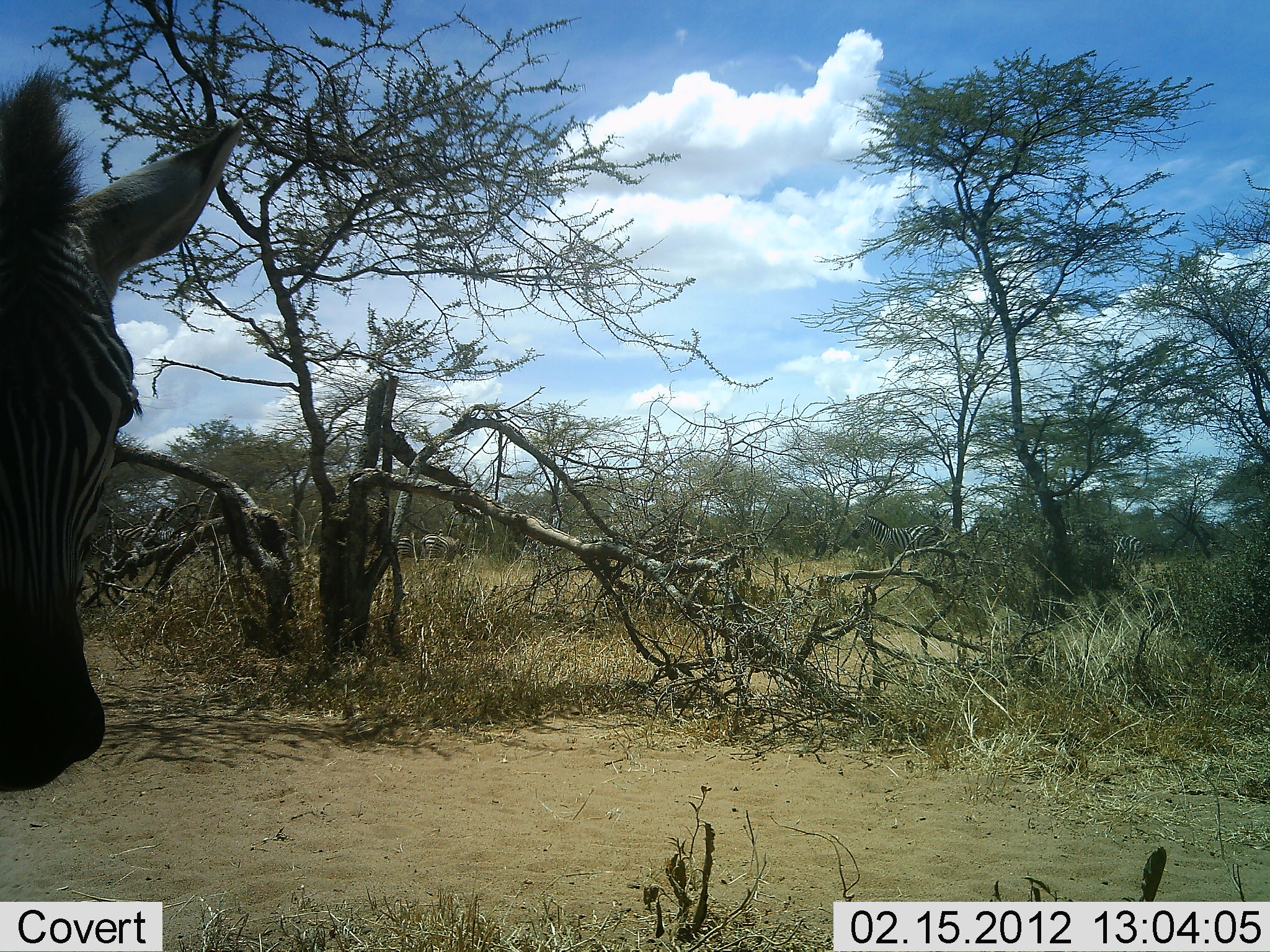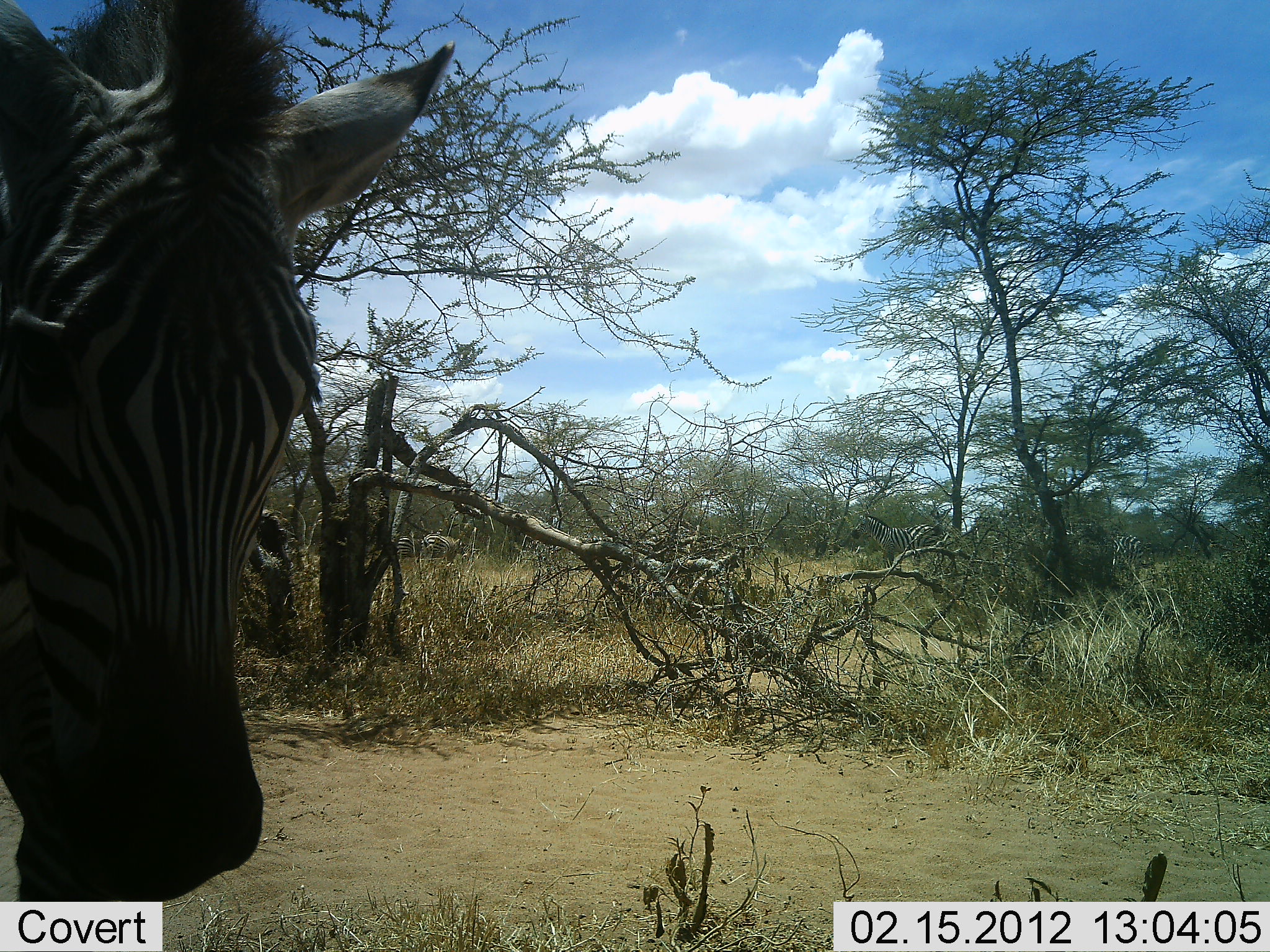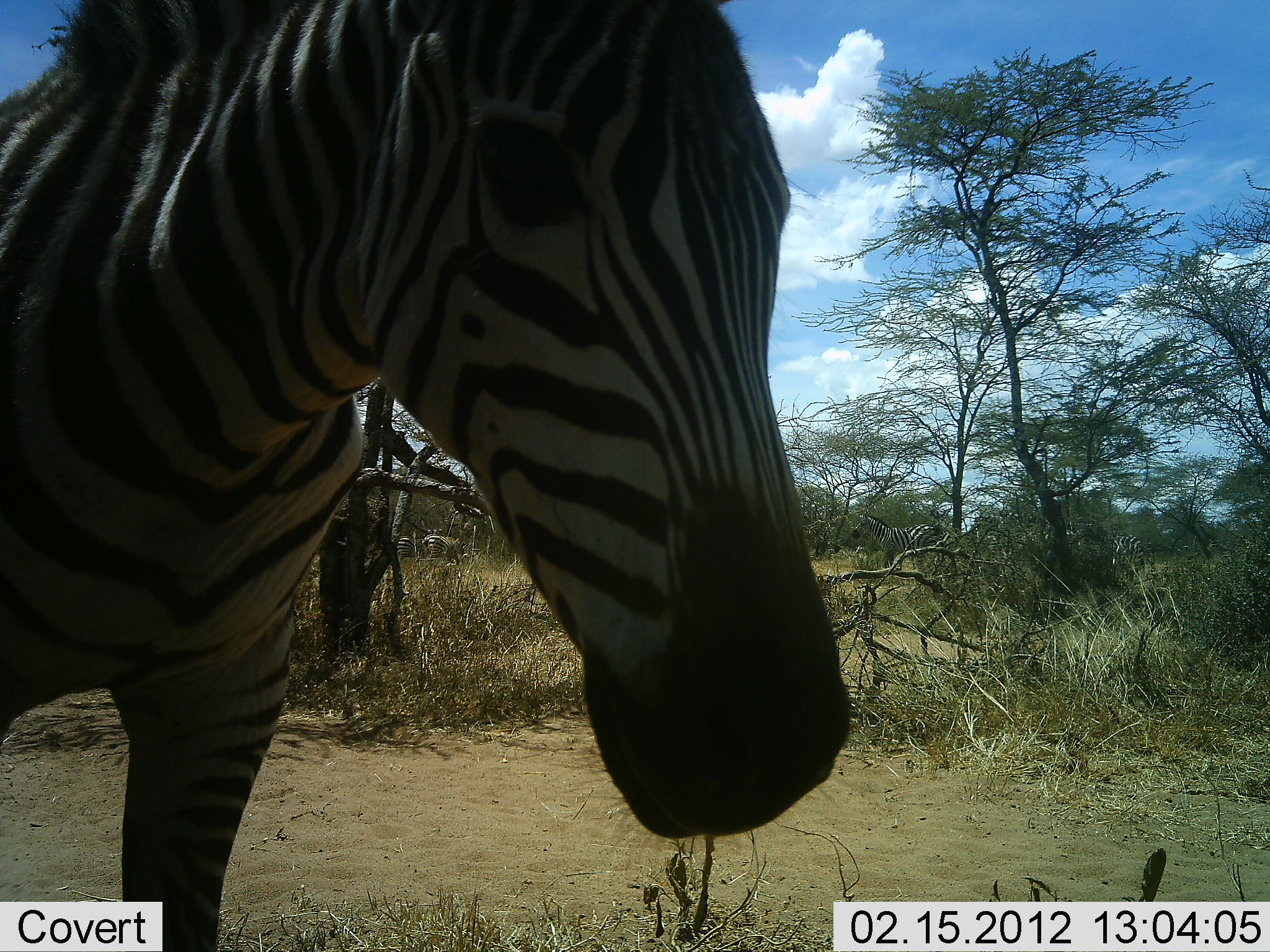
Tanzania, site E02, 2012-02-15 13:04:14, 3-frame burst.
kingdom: Animalia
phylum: Chordata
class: Mammalia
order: Perissodactyla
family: Equidae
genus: Equus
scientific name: Equus quagga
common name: plains zebra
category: zebra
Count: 2.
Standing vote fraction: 36%.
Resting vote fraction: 0%.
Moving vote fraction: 93%.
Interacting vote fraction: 0%.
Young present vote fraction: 0%.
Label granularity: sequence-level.